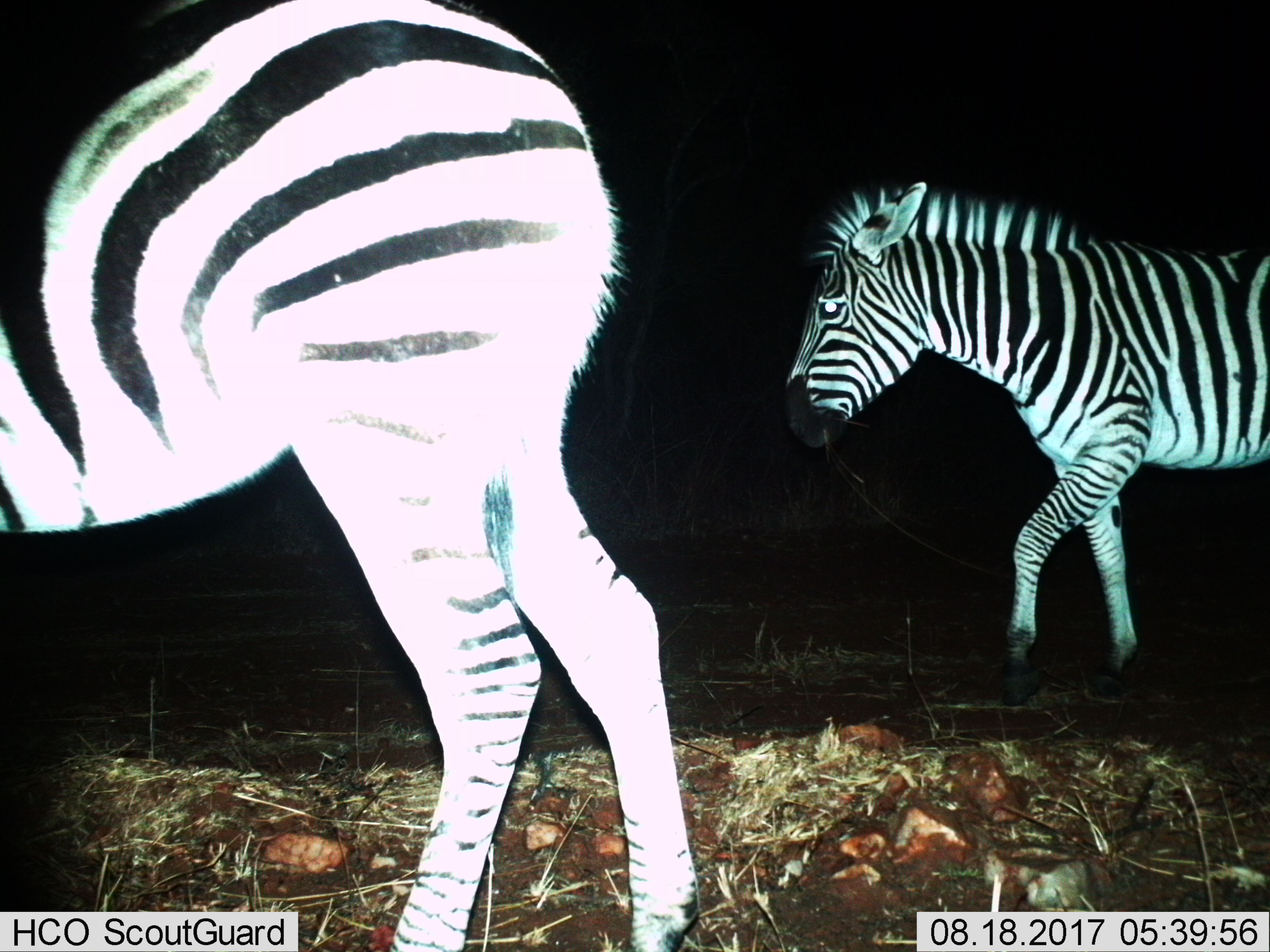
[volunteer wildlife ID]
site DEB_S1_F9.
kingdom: Animalia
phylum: Chordata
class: Mammalia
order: Perissodactyla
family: Equidae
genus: Equus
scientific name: Equus quagga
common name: plains zebra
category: zebraplains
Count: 2.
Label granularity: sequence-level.